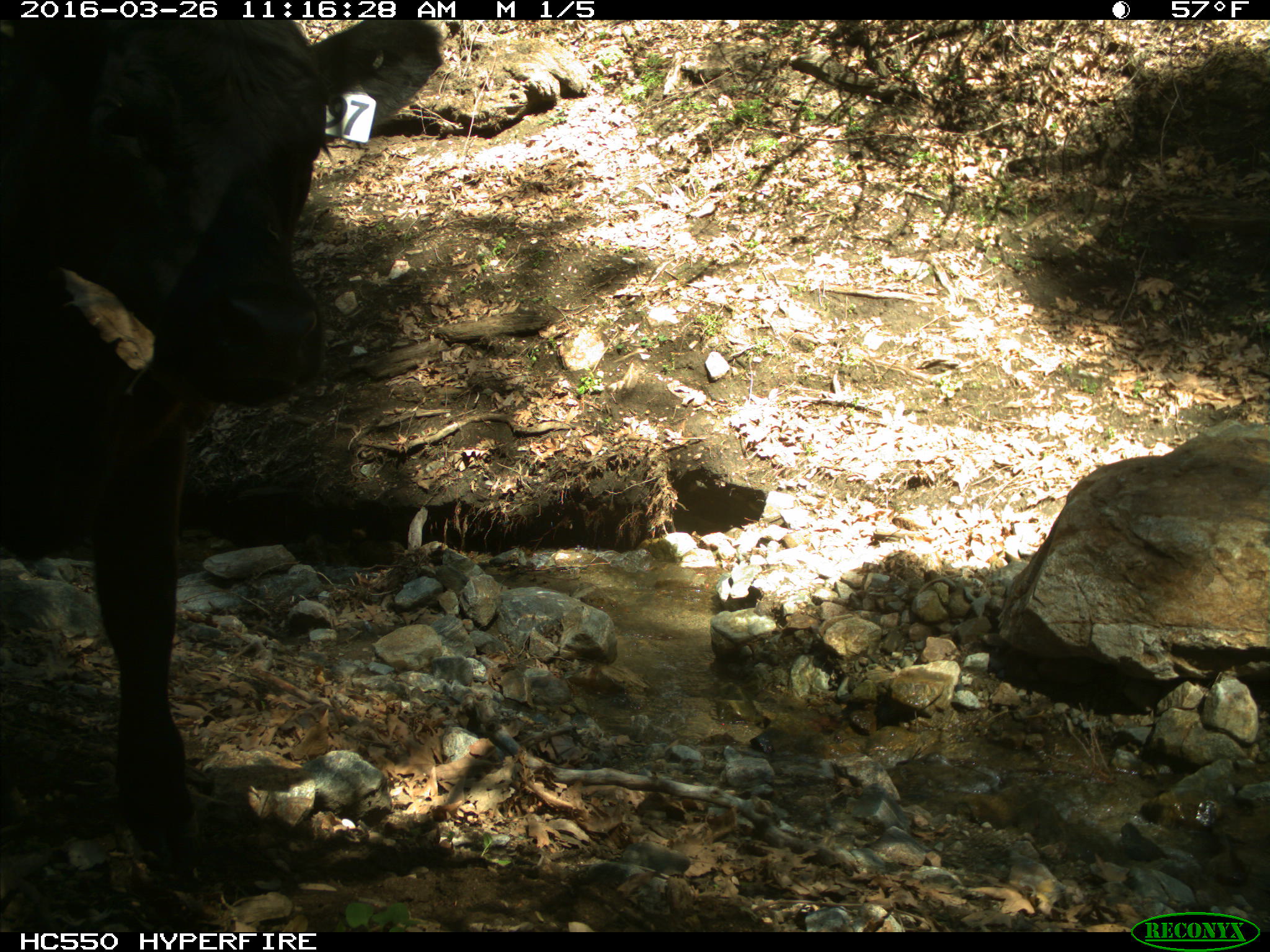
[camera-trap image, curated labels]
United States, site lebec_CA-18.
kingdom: Animalia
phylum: Chordata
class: Mammalia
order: Artiodactyla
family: Bovidae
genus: Bos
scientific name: Bos taurus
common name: domestic cow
Bos taurus (domestic cow).